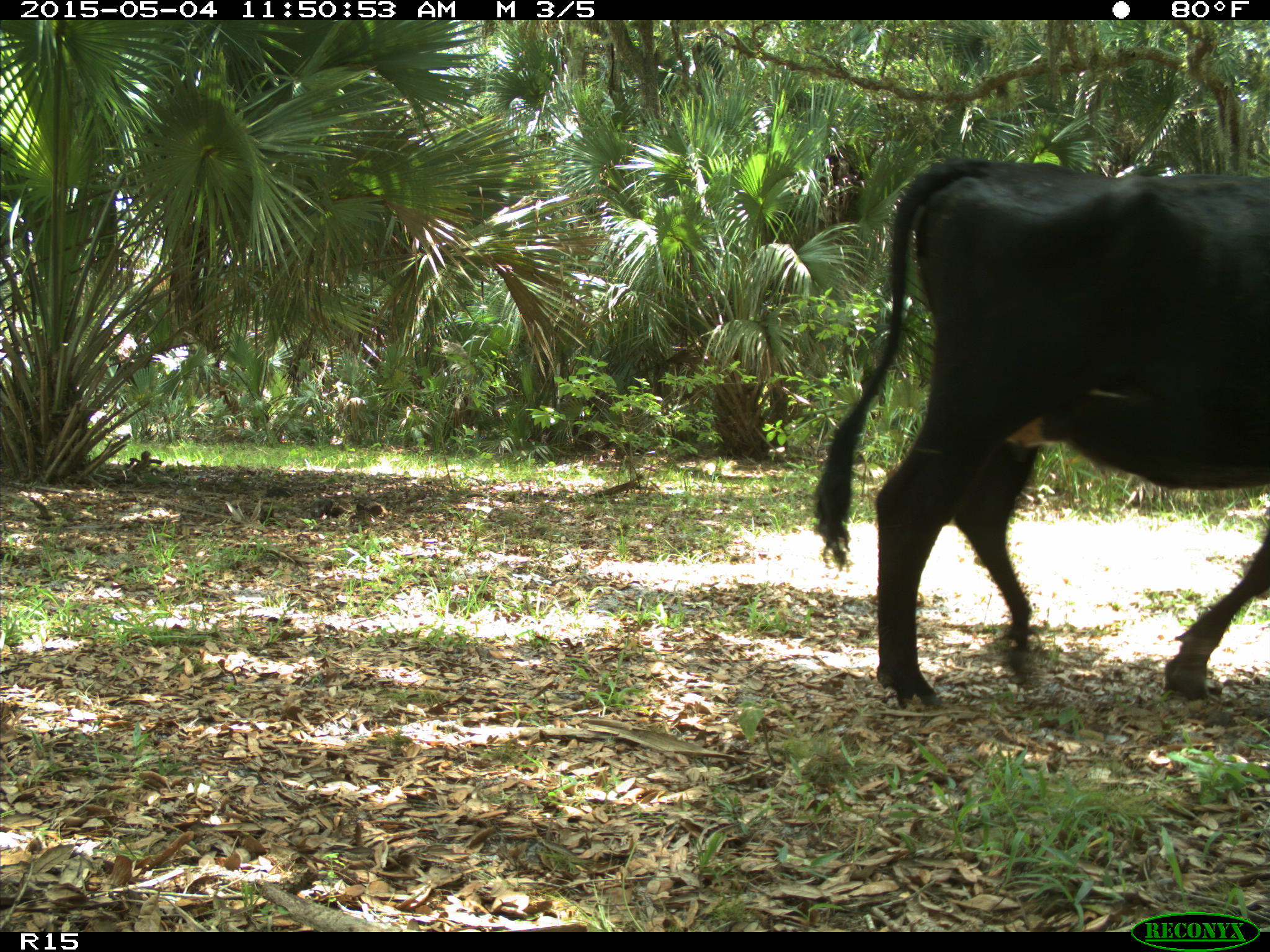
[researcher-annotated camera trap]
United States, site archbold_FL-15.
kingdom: Animalia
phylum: Chordata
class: Mammalia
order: Artiodactyla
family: Bovidae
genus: Bos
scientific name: Bos taurus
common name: domestic cow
Bos taurus (domestic cow).